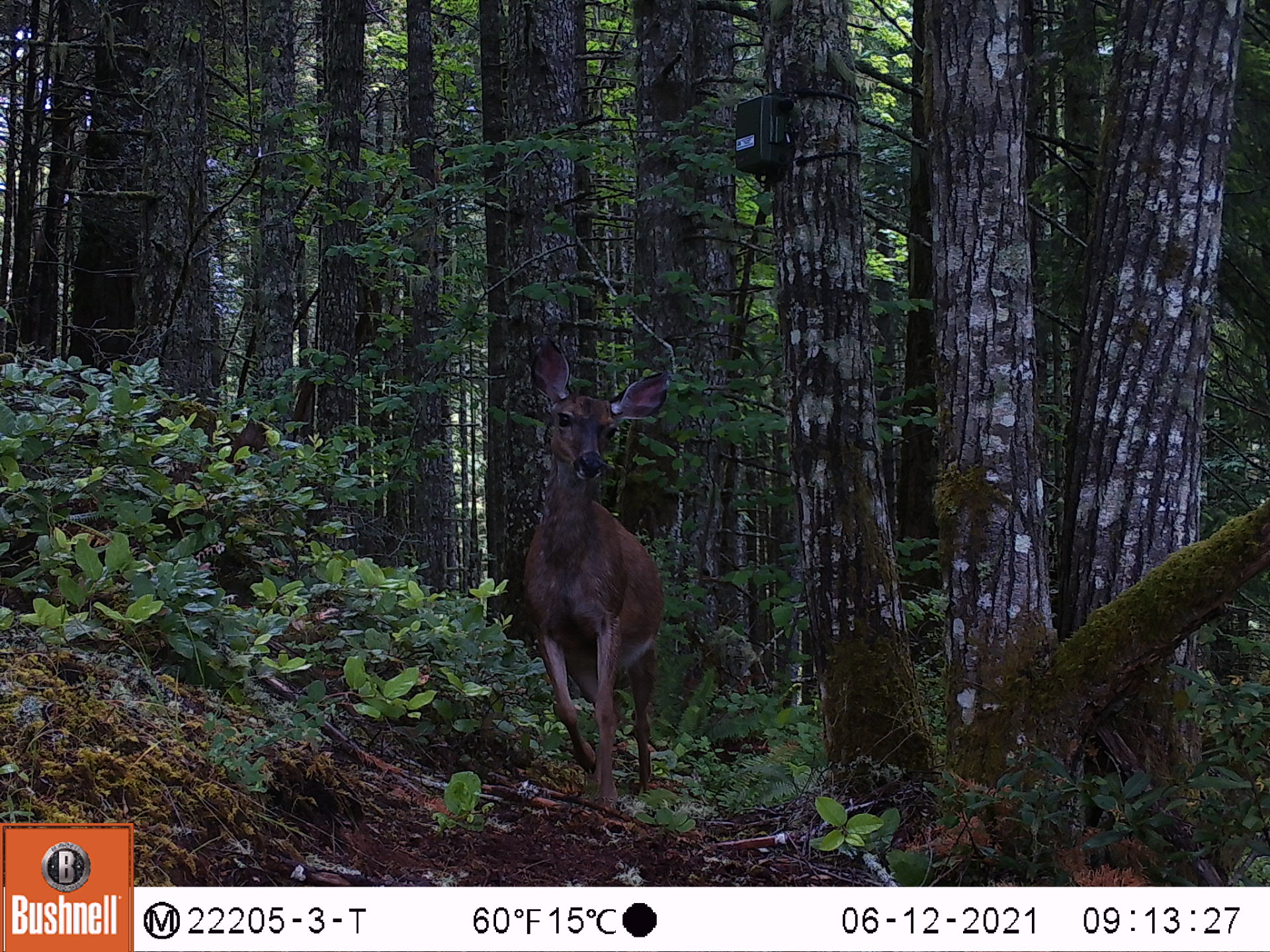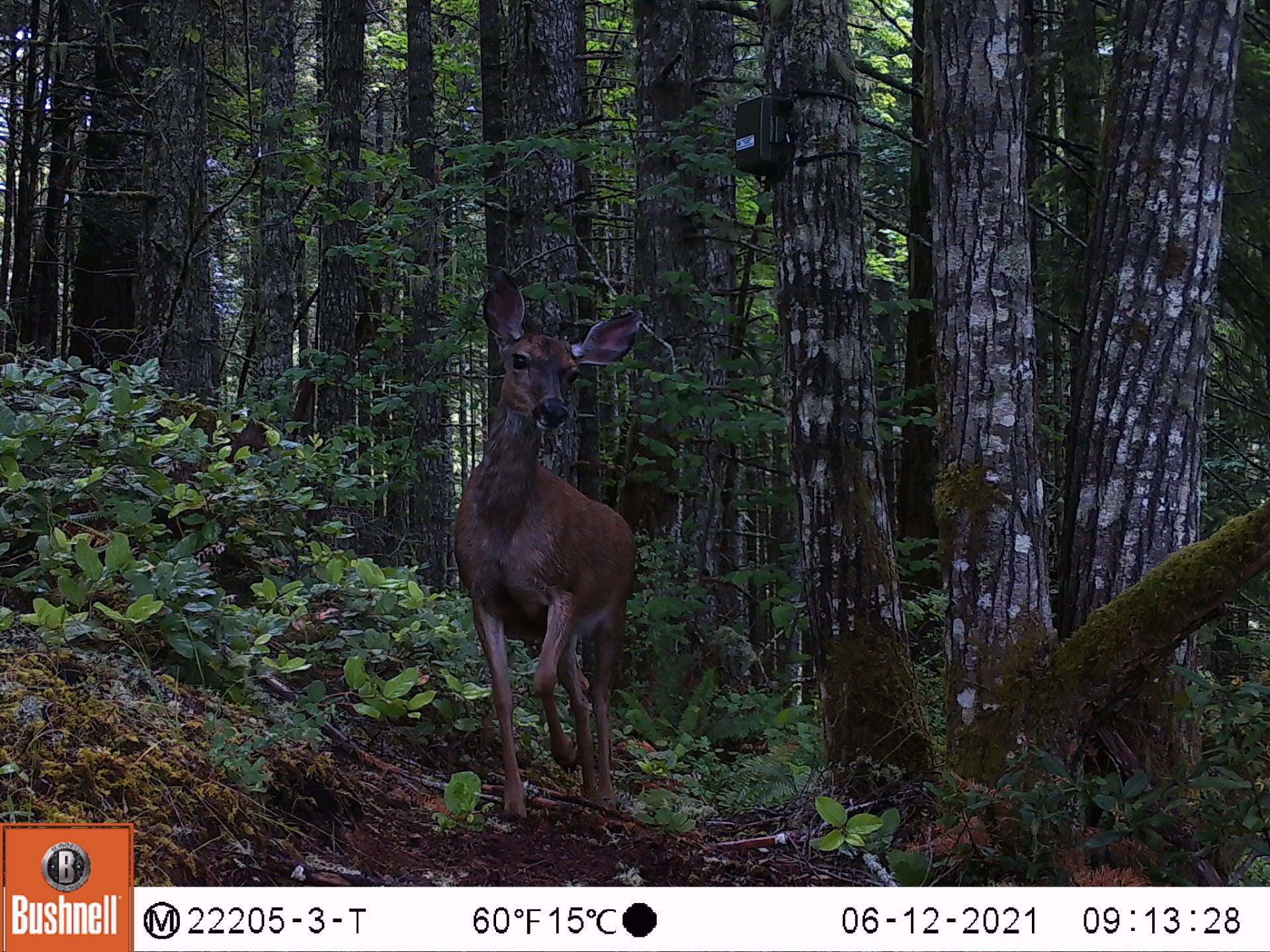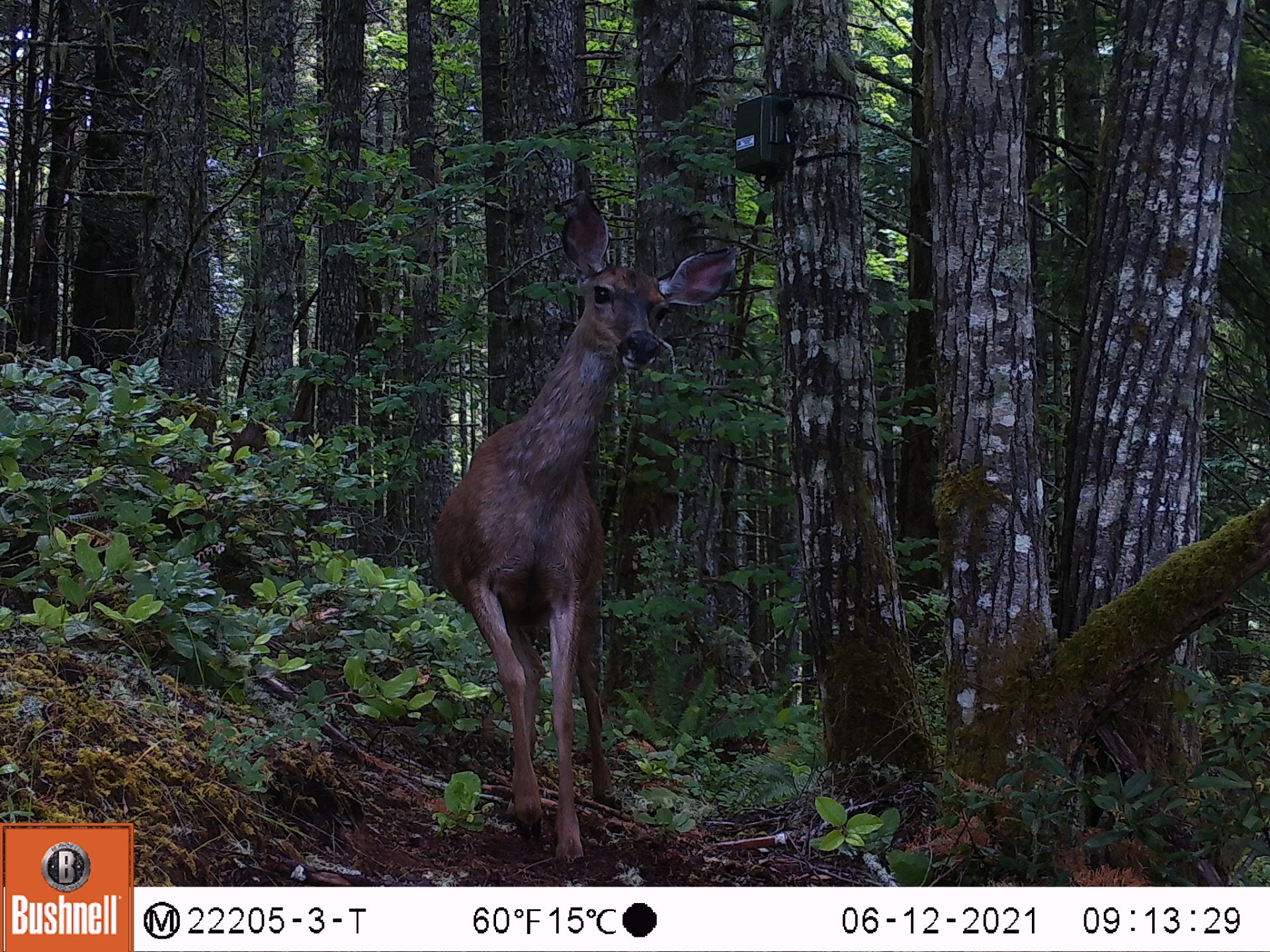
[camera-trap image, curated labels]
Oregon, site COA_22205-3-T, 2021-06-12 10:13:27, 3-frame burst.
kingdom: Animalia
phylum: Chordata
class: Mammalia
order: Artiodactyla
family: Cervidae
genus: Odocoileus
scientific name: Odocoileus hemionus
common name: black-tailed deer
Black-tailed deer (Odocoileus hemionus).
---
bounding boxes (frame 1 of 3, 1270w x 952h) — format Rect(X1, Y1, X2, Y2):
black-tailed deer: Rect(465, 327, 704, 829)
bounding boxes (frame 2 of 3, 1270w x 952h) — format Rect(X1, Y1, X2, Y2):
black-tailed deer: Rect(395, 252, 682, 848)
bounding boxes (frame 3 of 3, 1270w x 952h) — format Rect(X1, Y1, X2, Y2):
black-tailed deer: Rect(404, 180, 775, 880)